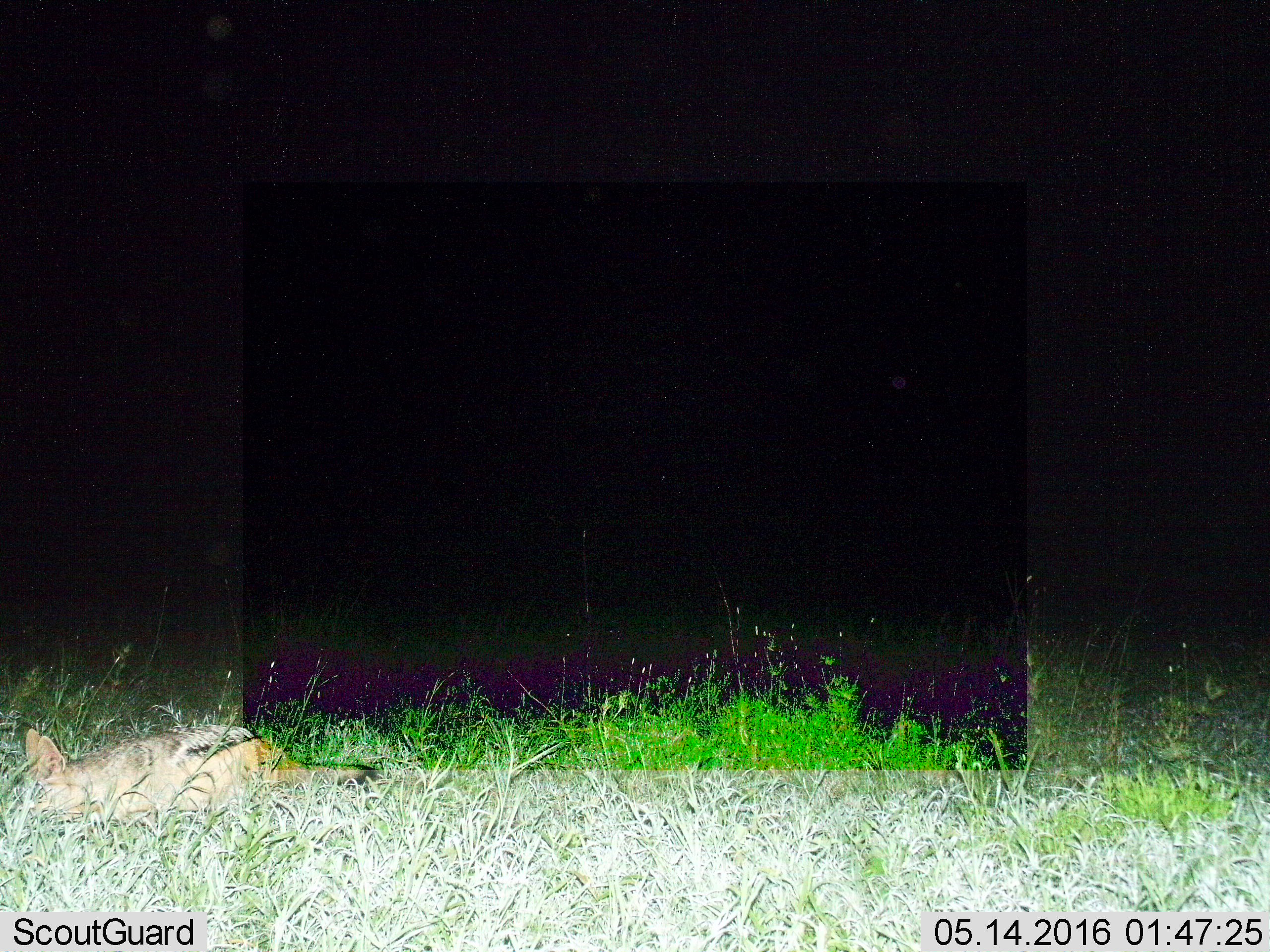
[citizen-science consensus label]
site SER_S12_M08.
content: unidentified animal